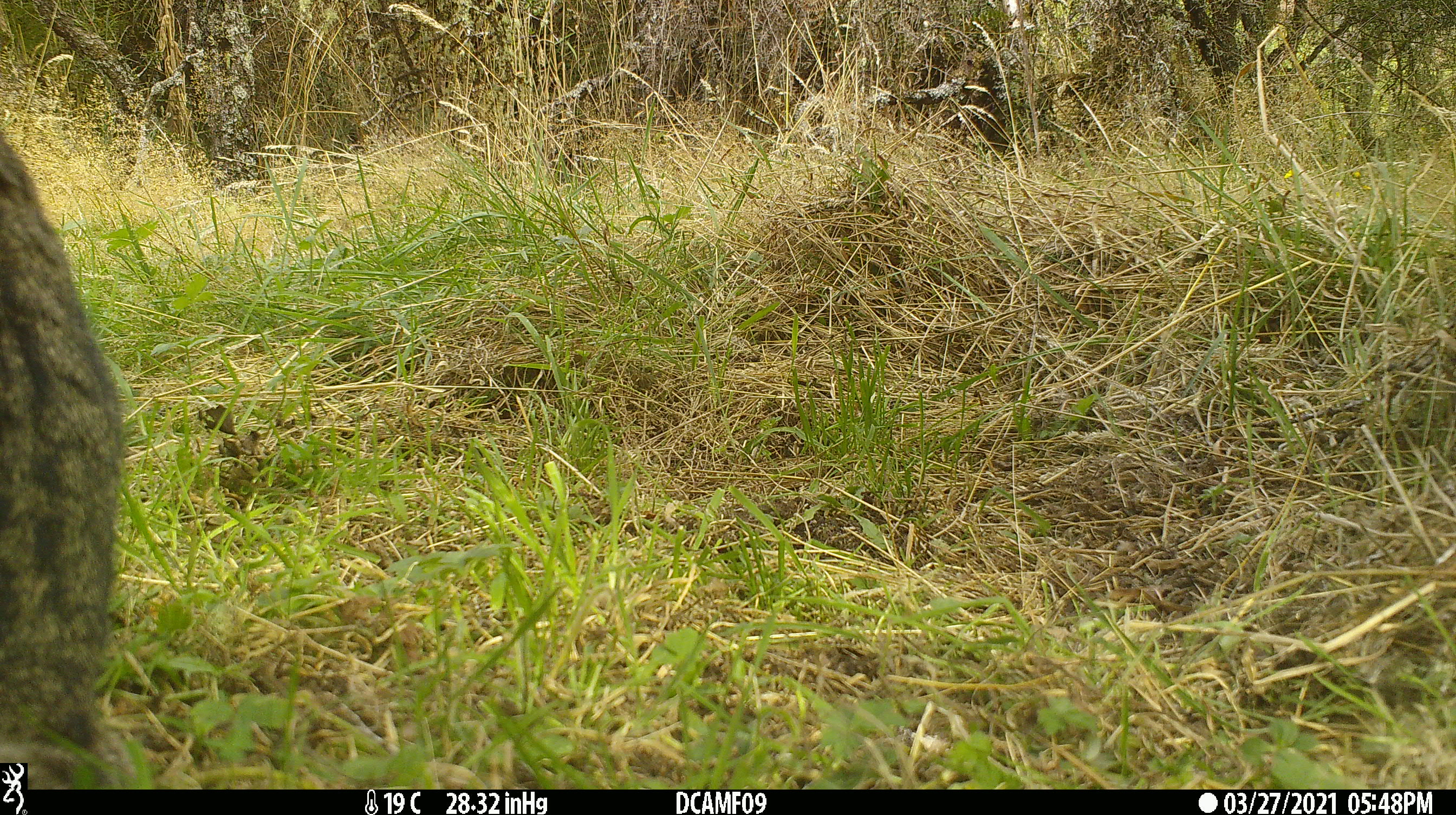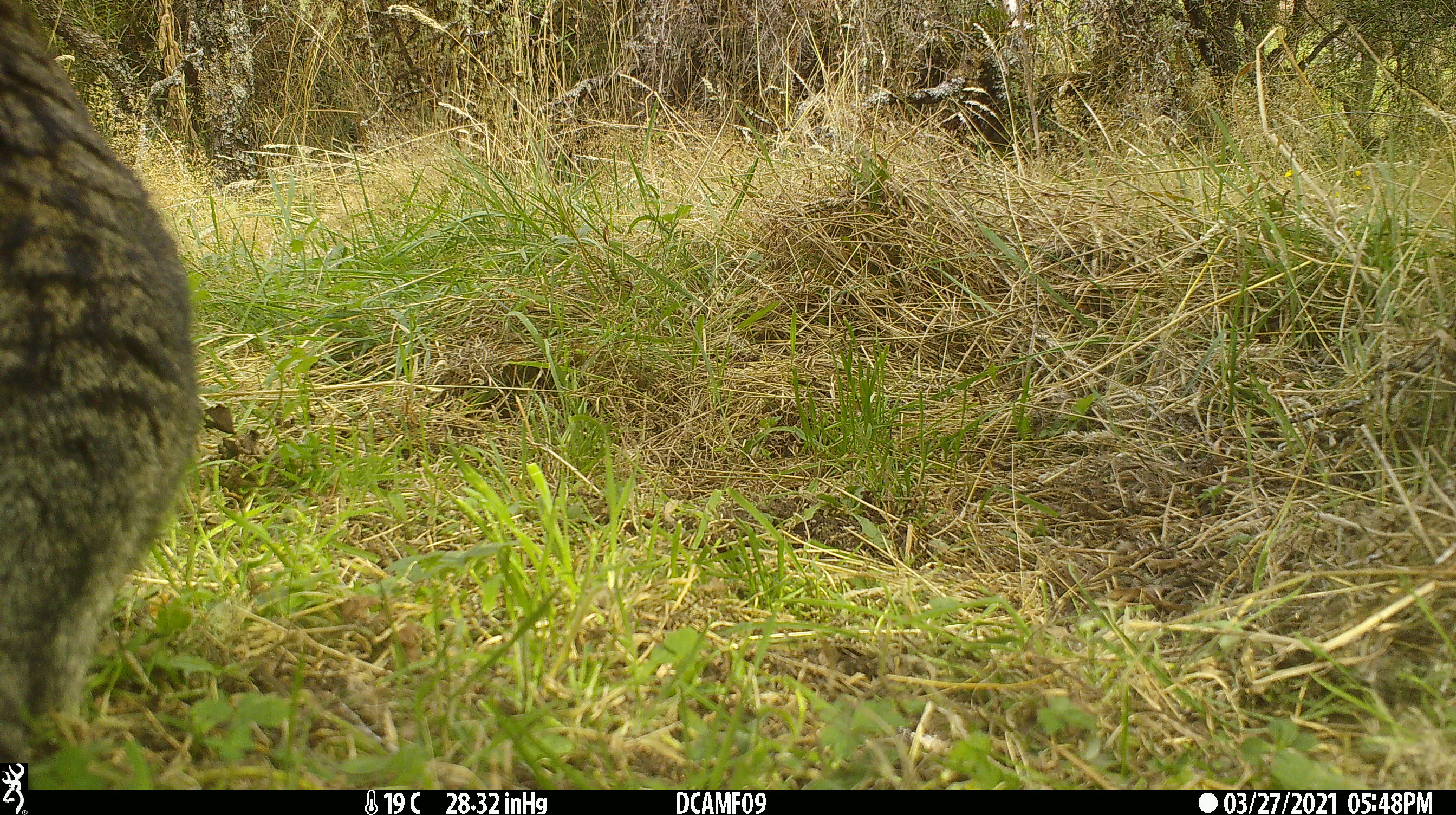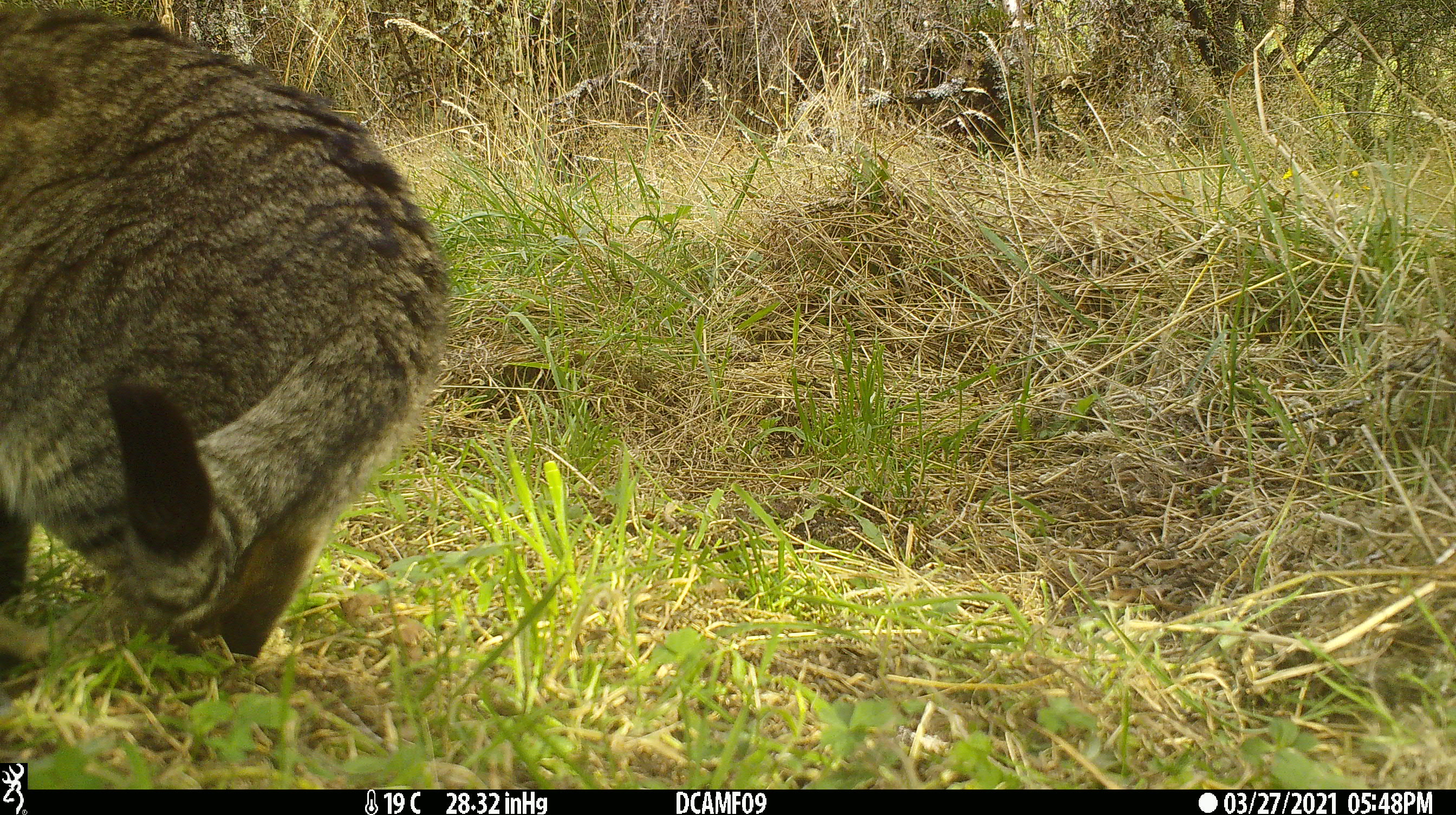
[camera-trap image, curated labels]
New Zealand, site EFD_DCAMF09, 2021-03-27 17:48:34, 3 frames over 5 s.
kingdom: Animalia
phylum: Chordata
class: Mammalia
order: Carnivora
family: Felidae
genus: Felis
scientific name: Felis catus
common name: domestic cat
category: cat